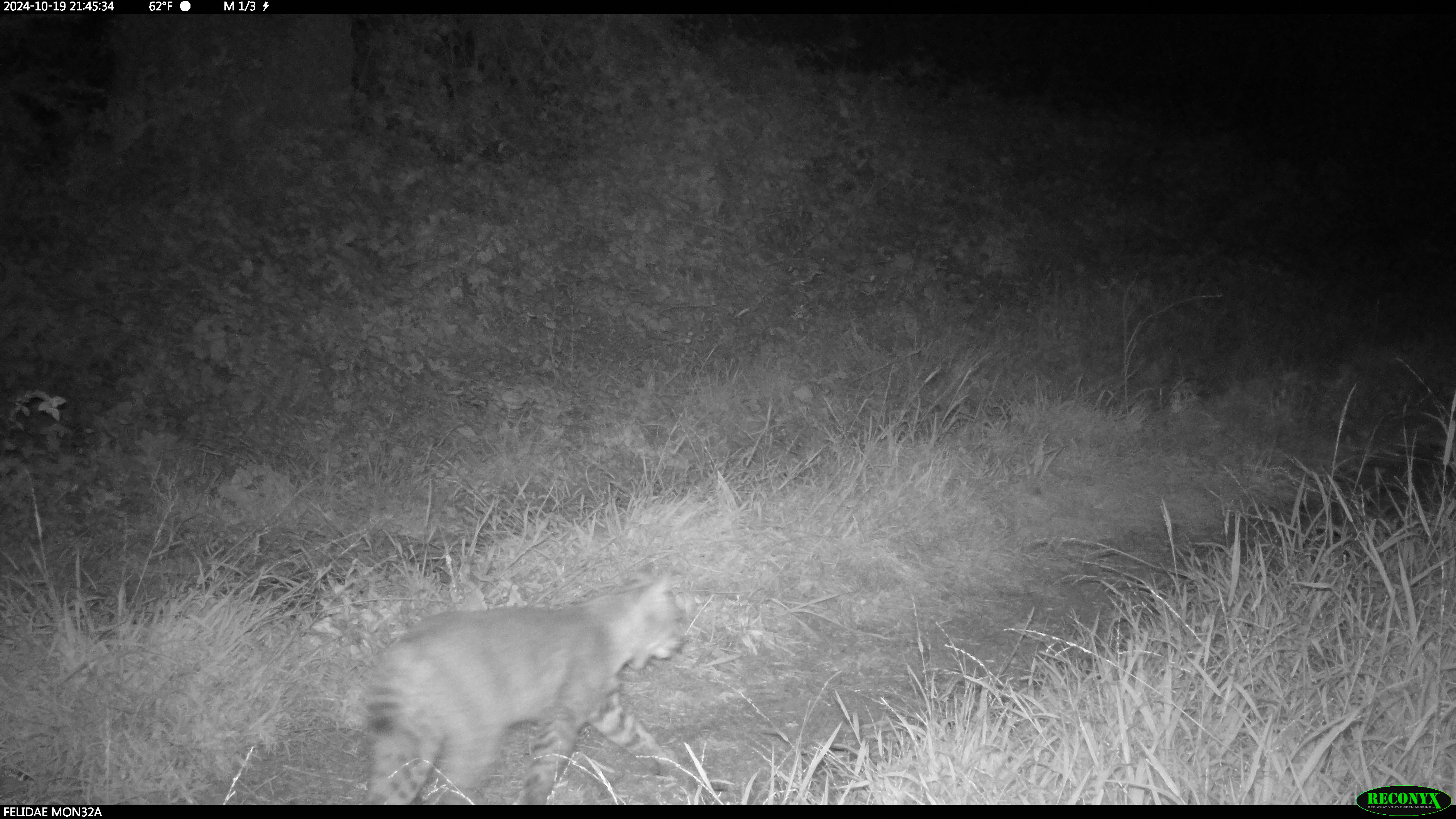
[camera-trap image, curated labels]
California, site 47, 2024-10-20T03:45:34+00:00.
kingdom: Animalia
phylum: Chordata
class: Mammalia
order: Carnivora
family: Felidae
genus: Lynx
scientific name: Lynx rufus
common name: bobcat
Bobcat (Lynx rufus).